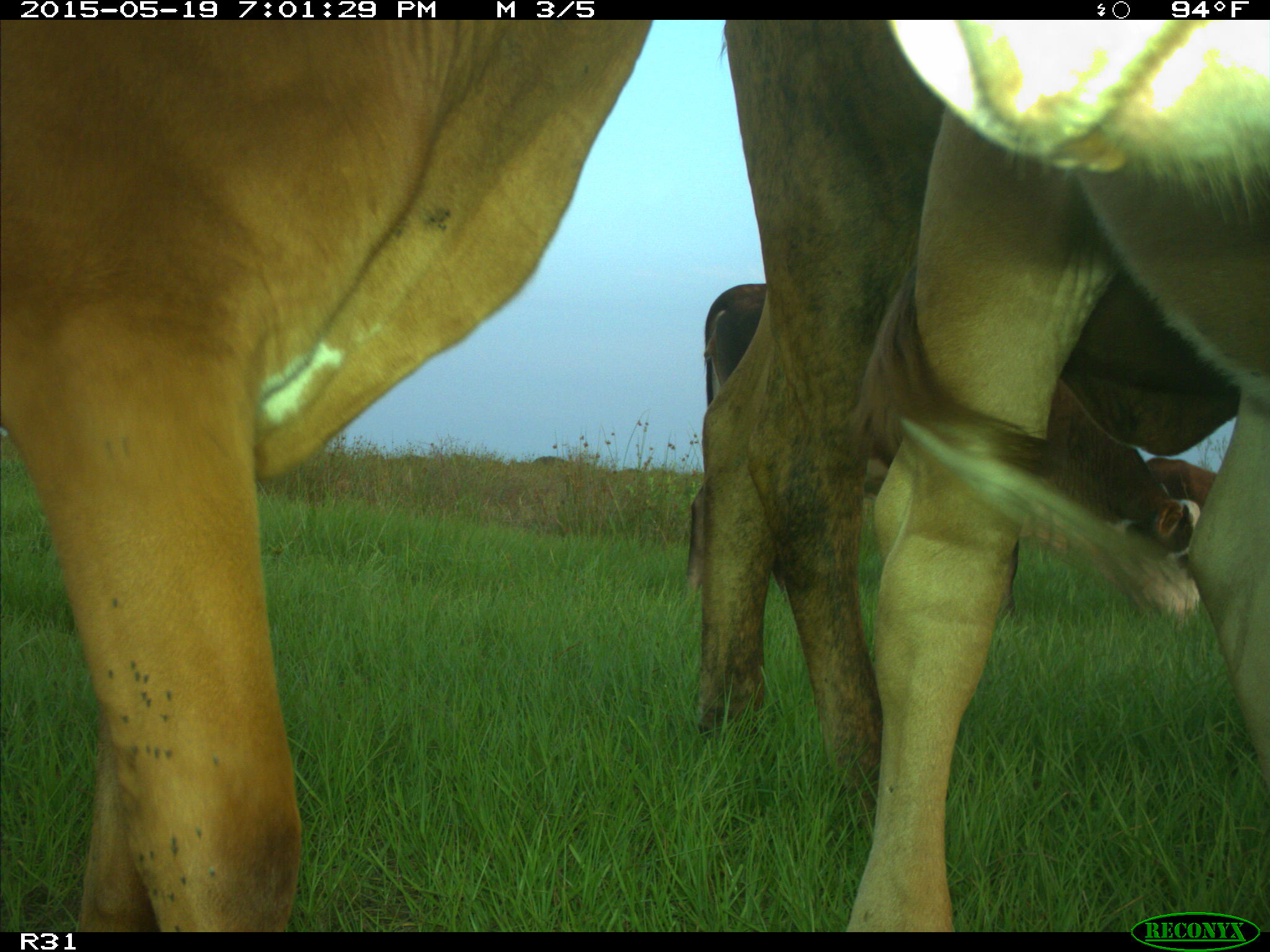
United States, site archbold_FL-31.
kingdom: Animalia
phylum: Chordata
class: Mammalia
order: Artiodactyla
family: Bovidae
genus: Bos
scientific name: Bos taurus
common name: domestic cow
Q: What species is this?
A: Bos taurus (domestic cow).